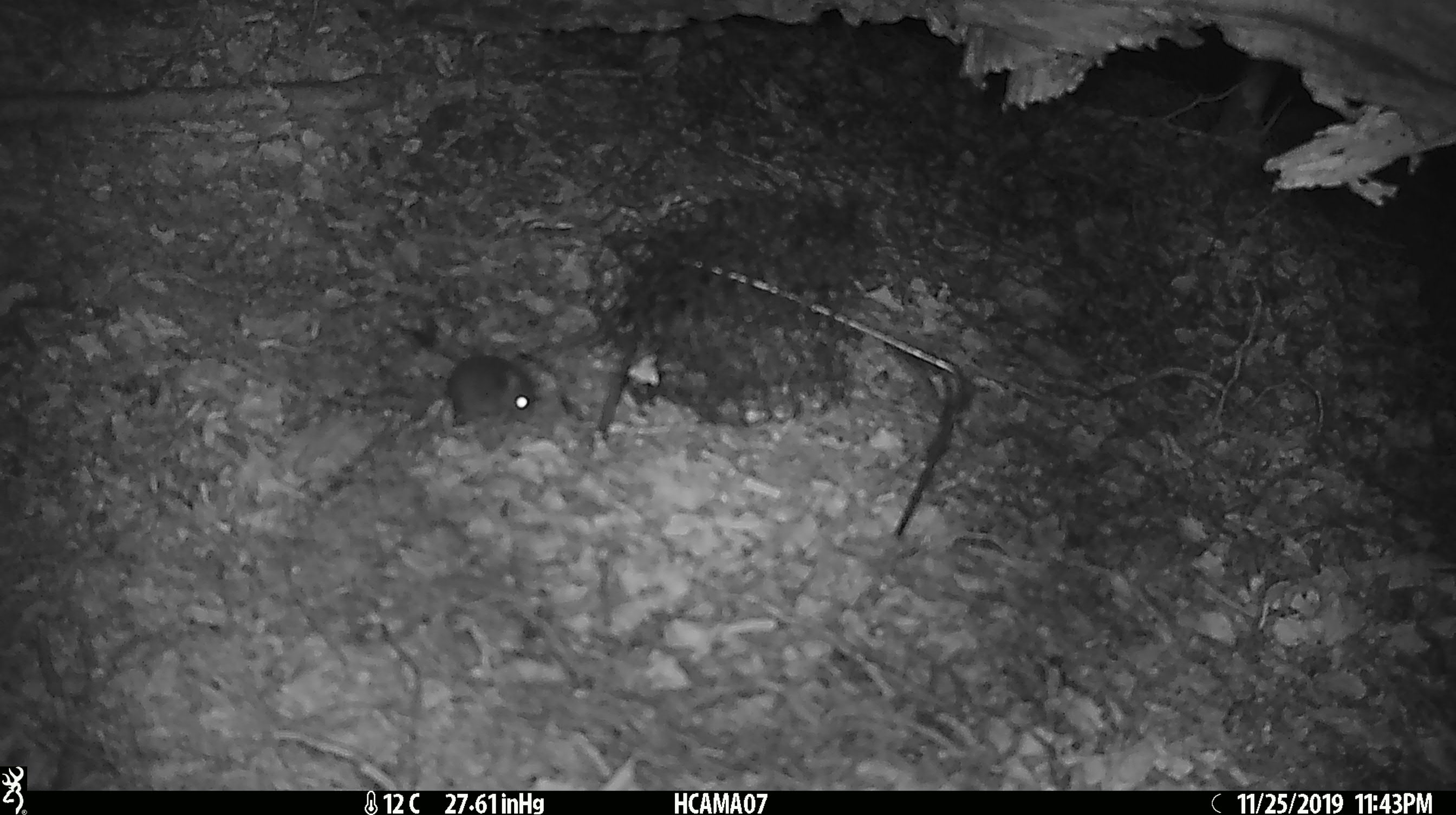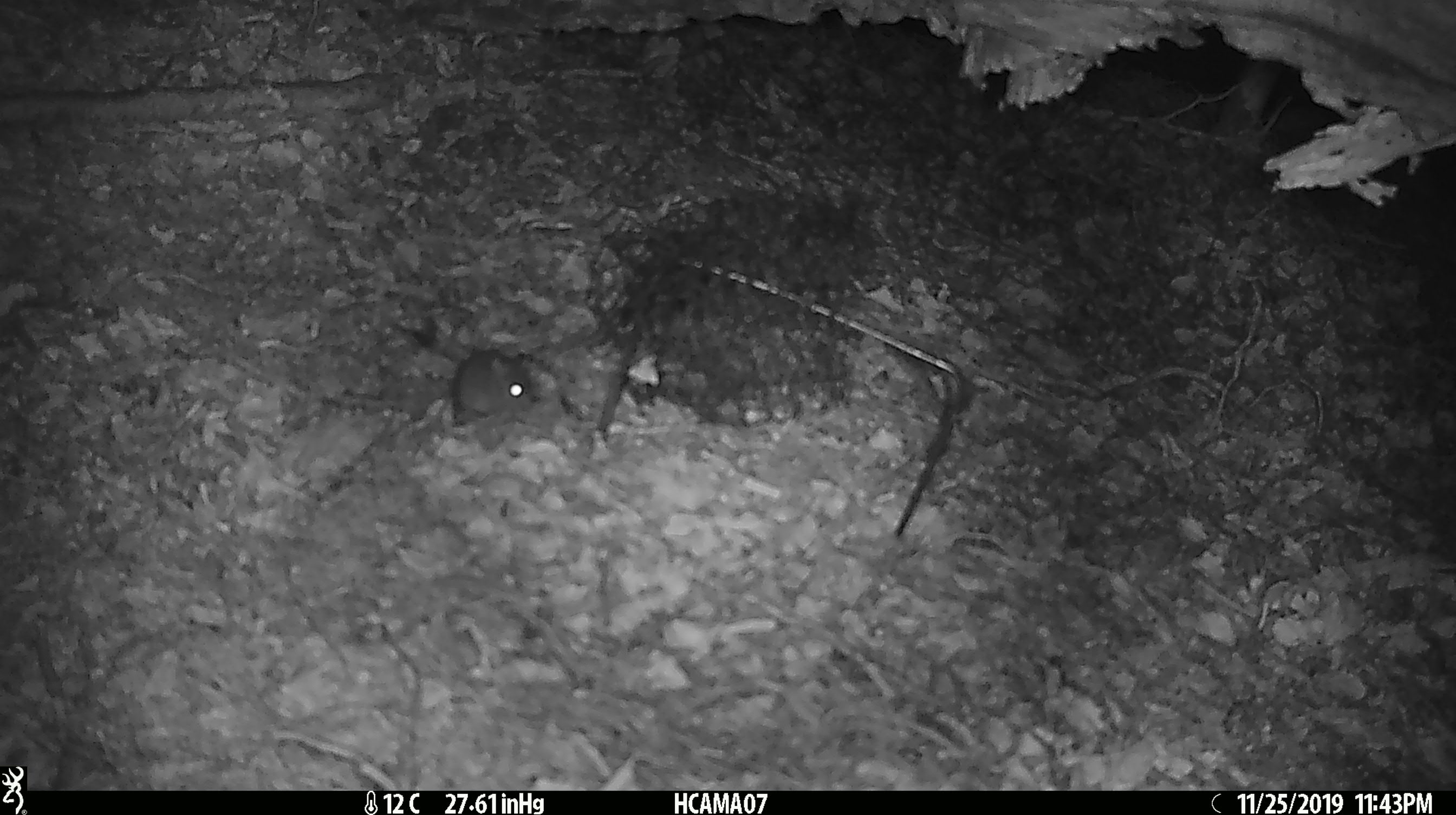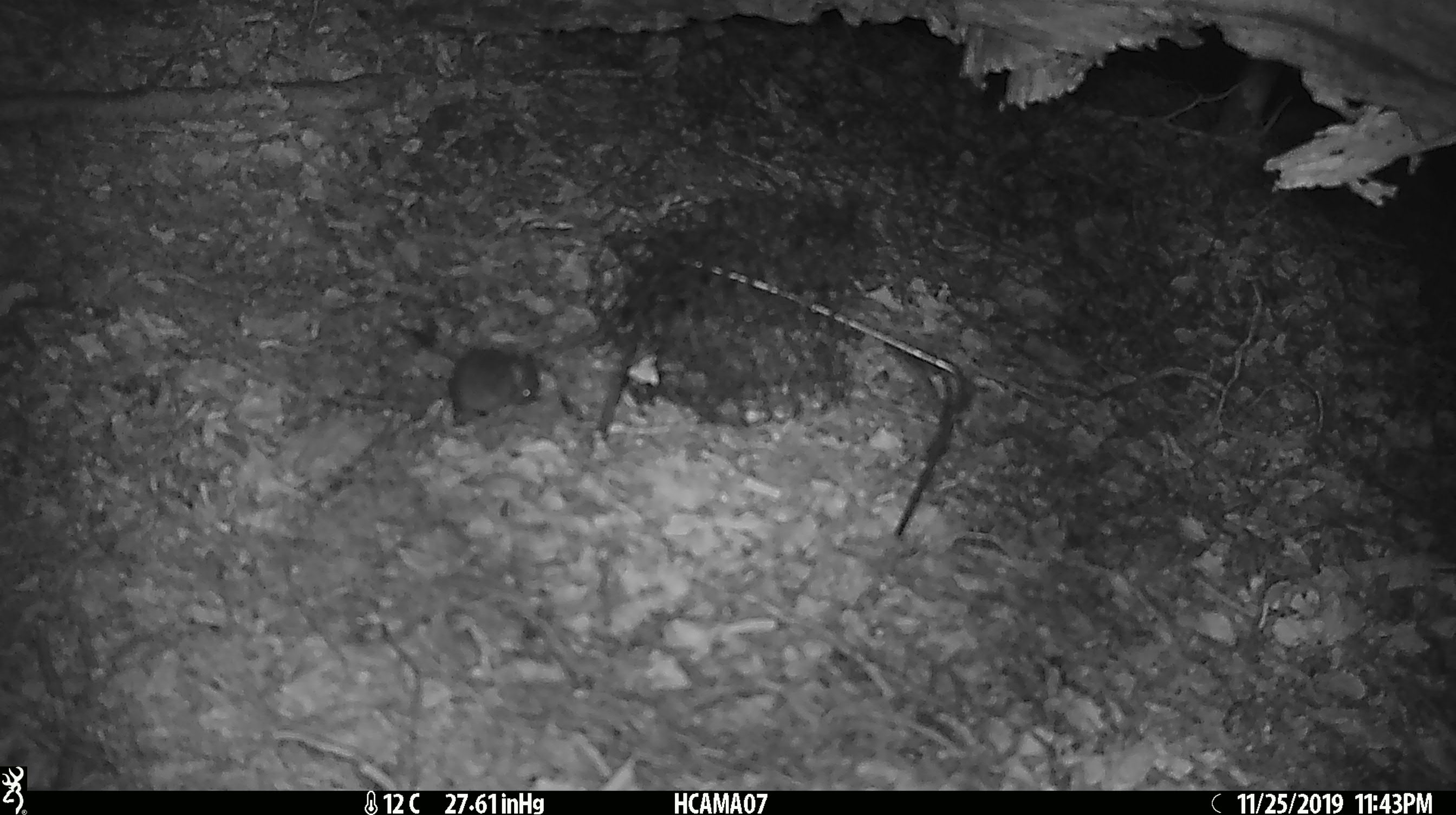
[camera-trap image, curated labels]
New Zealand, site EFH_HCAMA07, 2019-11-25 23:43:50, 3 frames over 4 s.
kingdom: Animalia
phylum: Chordata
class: Mammalia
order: Rodentia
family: Muridae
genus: Mus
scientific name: Mus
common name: mouse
Mouse (Mus).